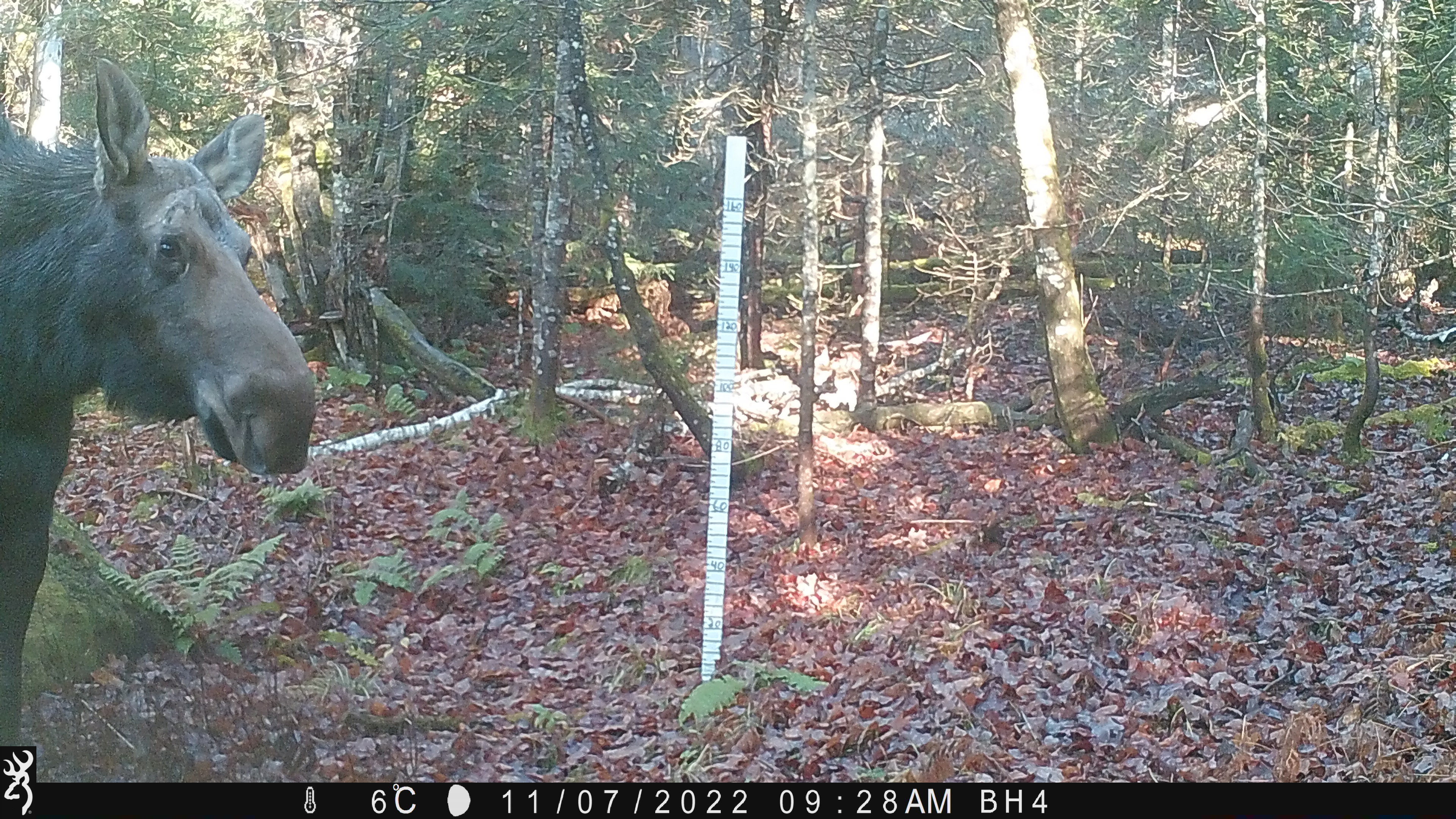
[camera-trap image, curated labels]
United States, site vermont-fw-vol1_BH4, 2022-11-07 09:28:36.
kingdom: Animalia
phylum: Chordata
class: Mammalia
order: Artiodactyla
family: Cervidae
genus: Alces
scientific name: Alces alces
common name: moose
Moose (Alces alces).